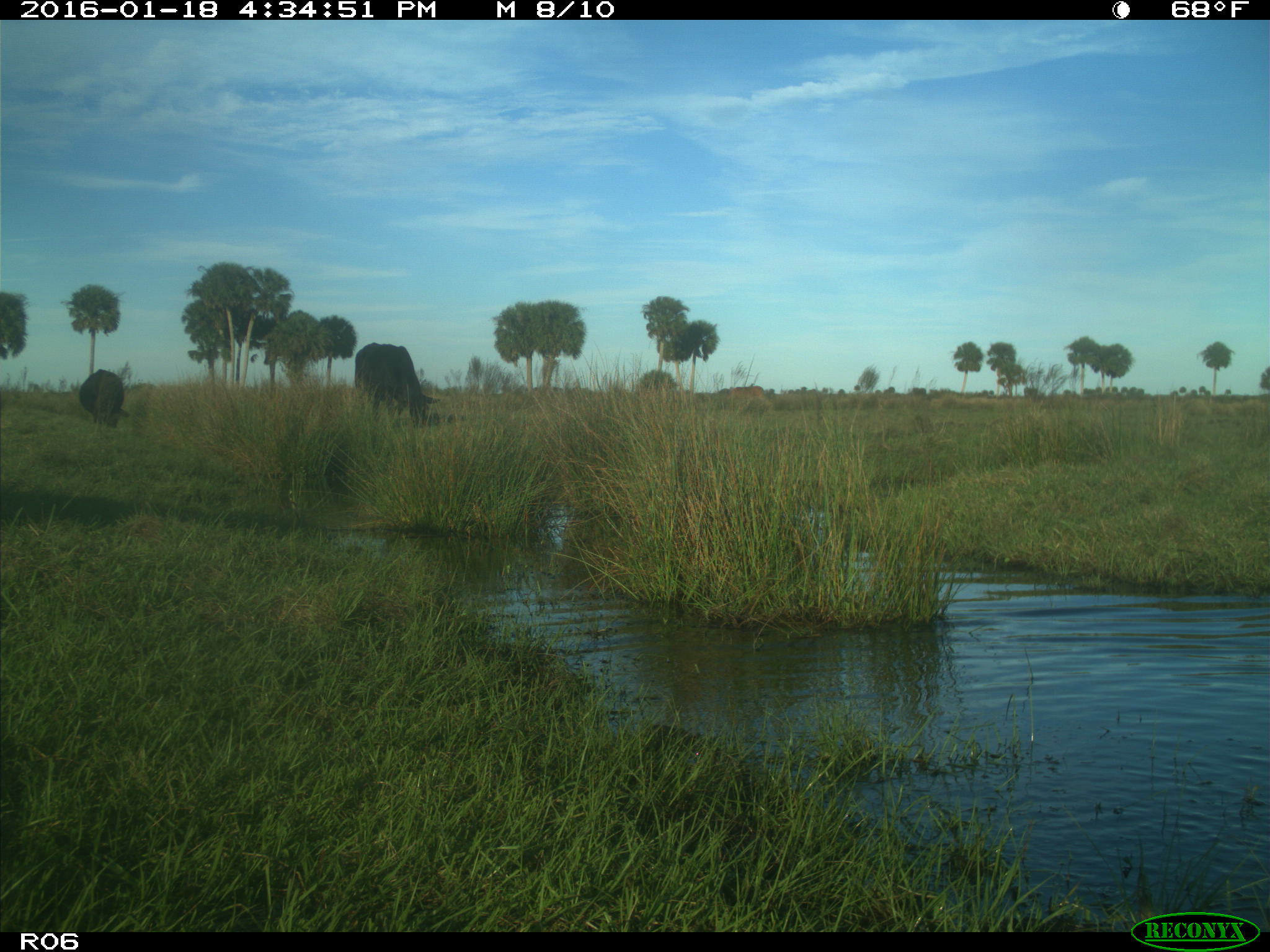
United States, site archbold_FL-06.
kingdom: Animalia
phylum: Chordata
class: Mammalia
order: Artiodactyla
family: Bovidae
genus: Bos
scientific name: Bos taurus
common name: domestic cow